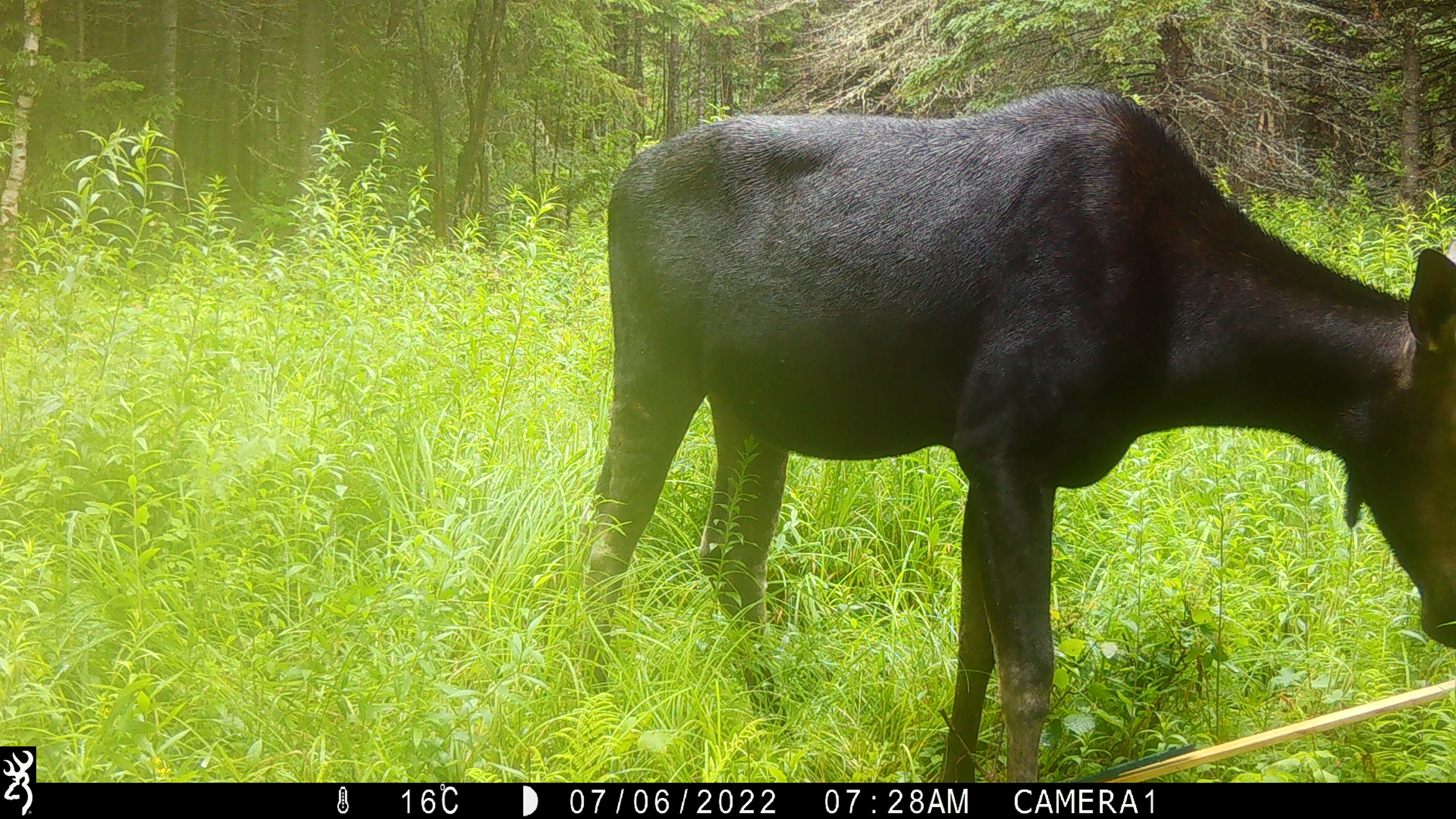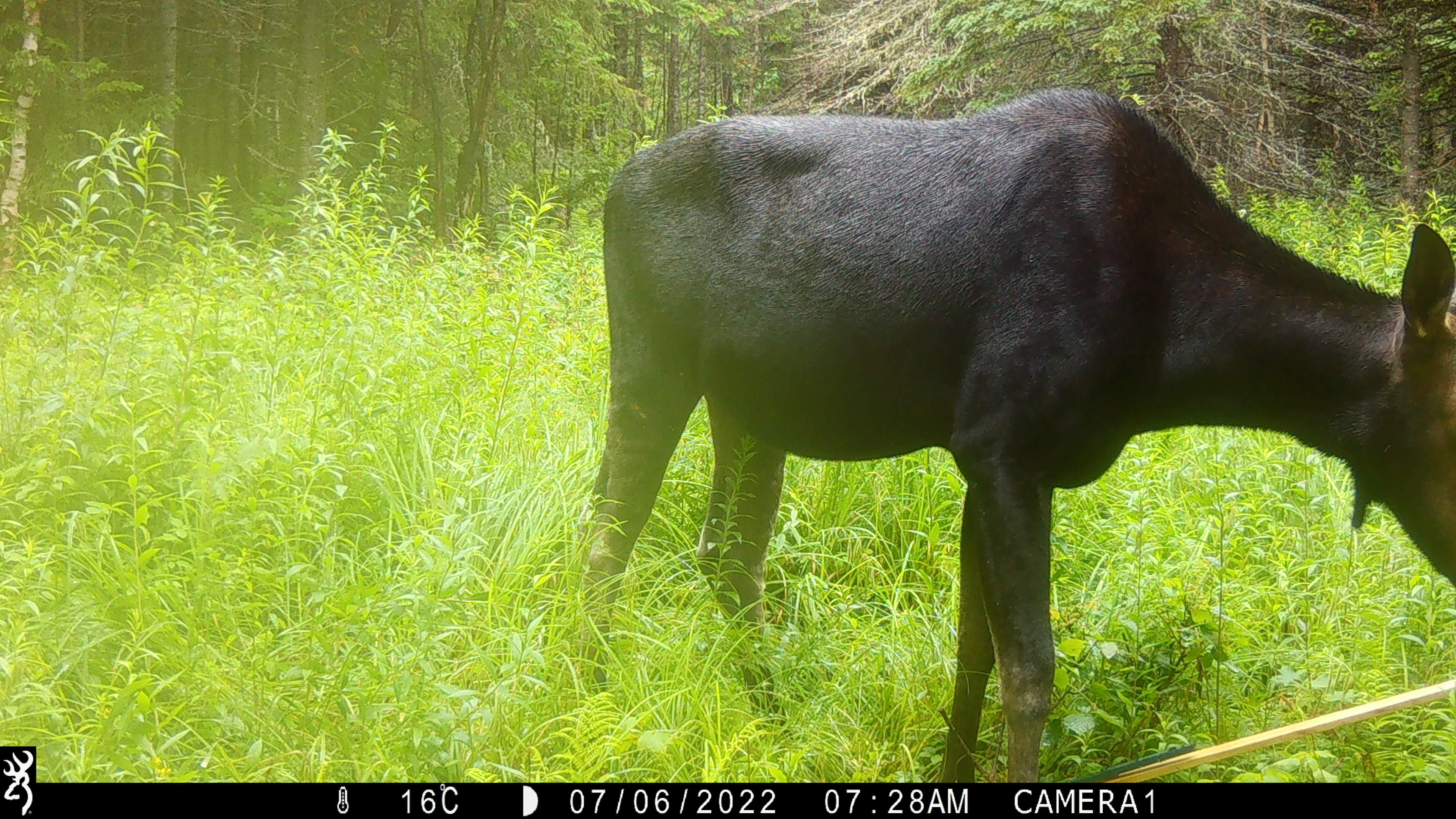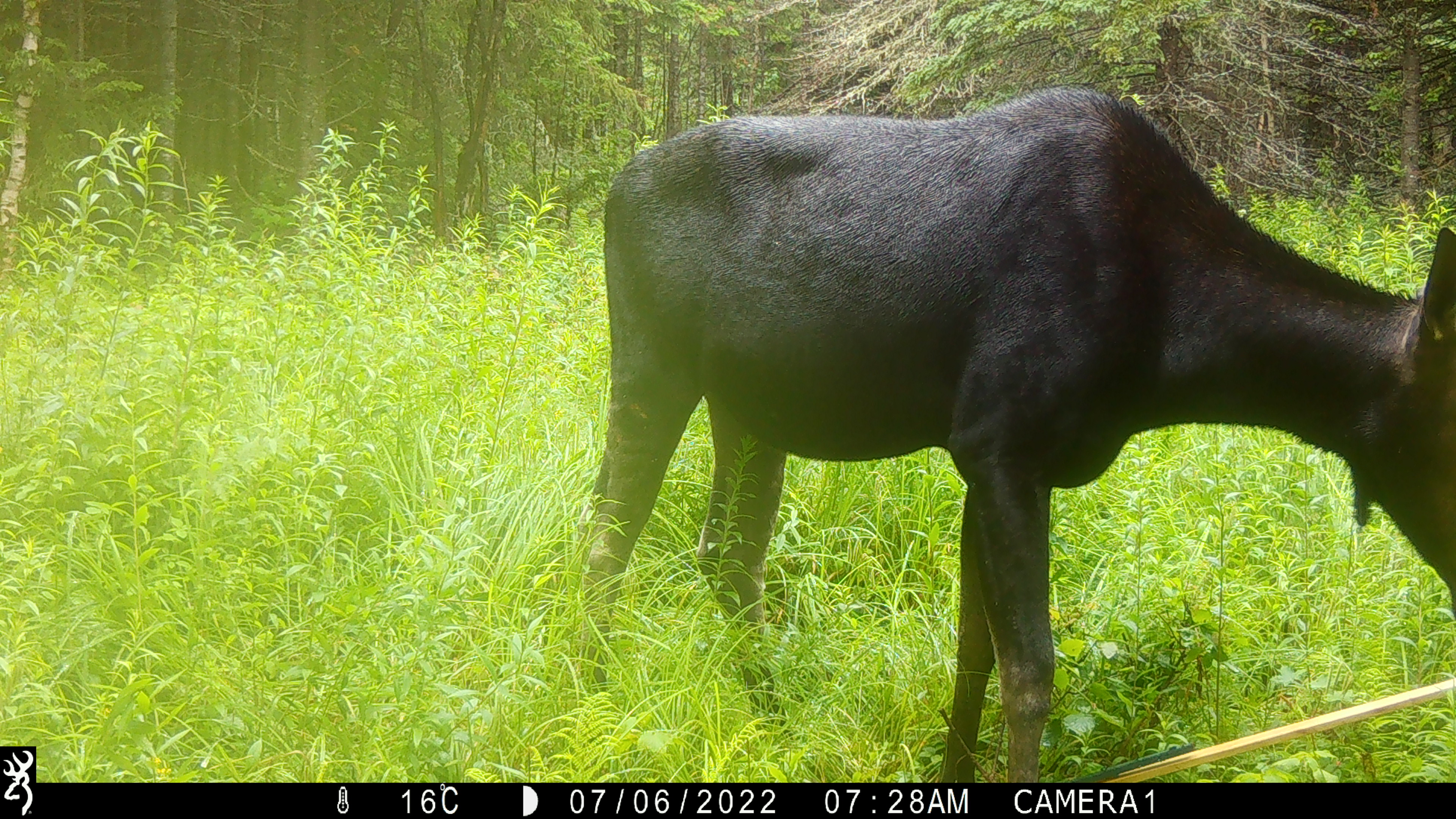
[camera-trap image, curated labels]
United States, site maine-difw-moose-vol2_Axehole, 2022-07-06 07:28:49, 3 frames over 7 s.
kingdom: Animalia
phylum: Chordata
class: Mammalia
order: Artiodactyla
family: Cervidae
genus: Alces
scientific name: Alces alces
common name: moose